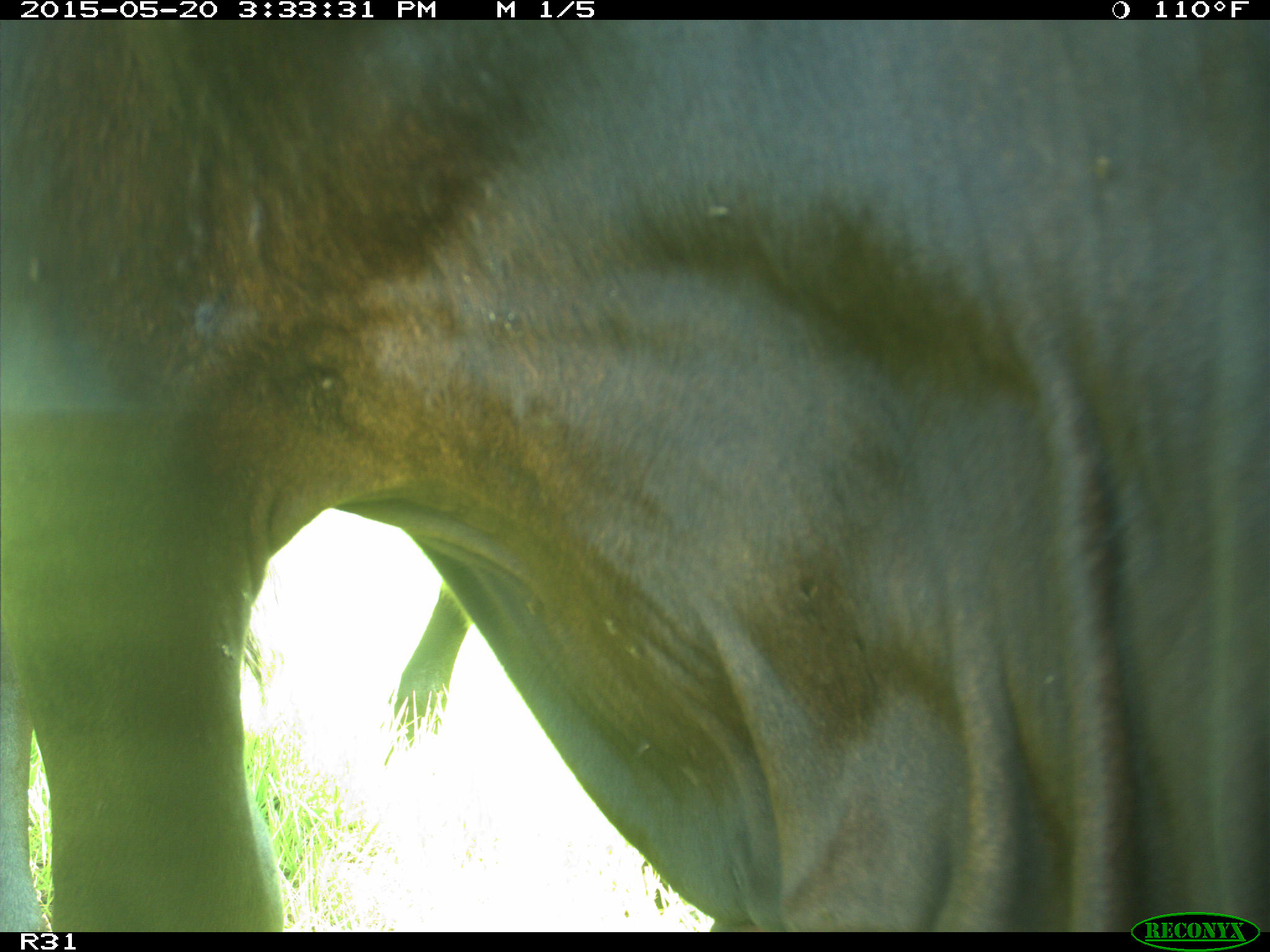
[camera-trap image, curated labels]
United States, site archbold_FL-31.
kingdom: Animalia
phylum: Chordata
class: Mammalia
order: Artiodactyla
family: Bovidae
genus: Bos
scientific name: Bos taurus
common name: domestic cow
Bos taurus (domestic cow).